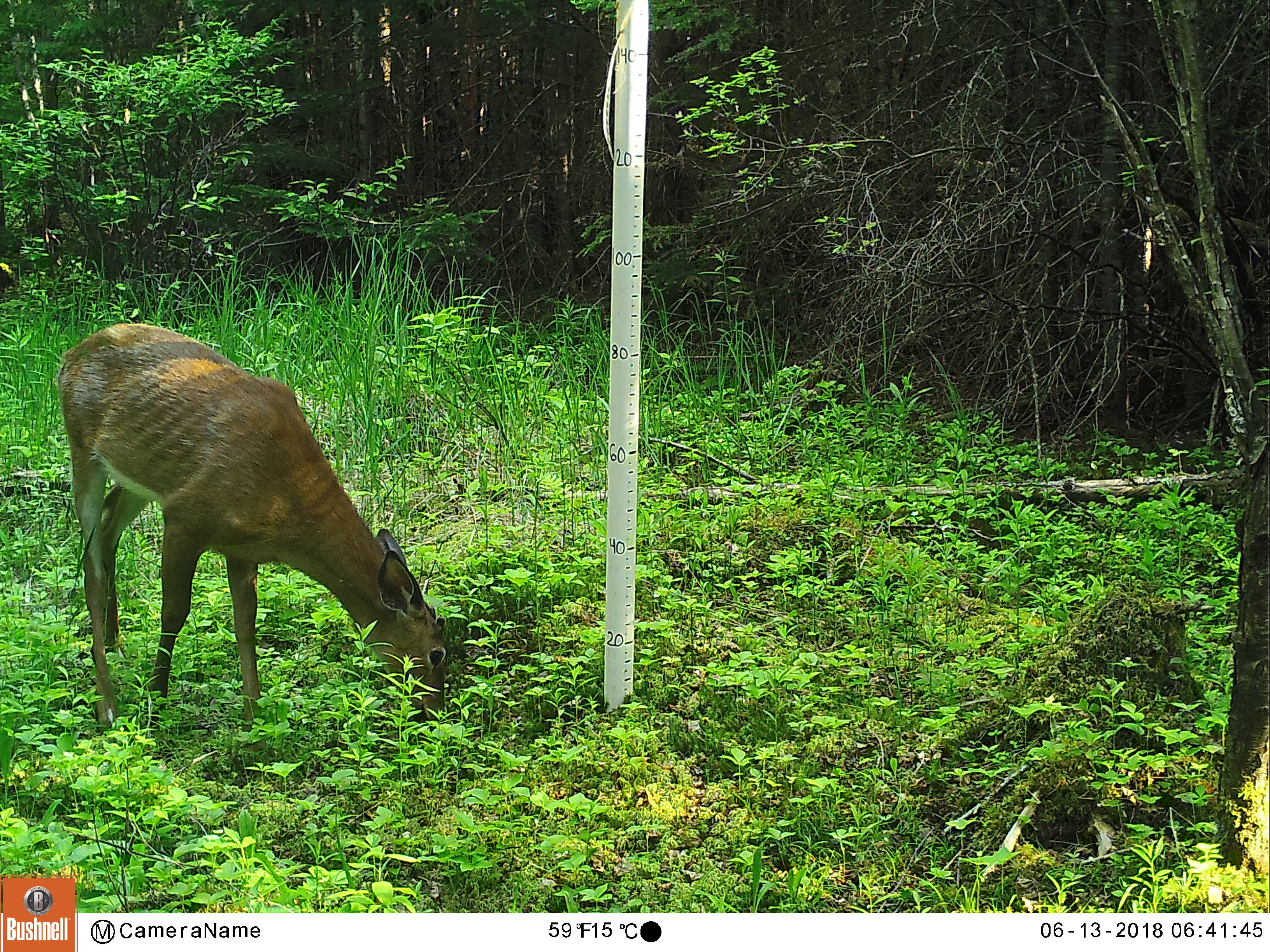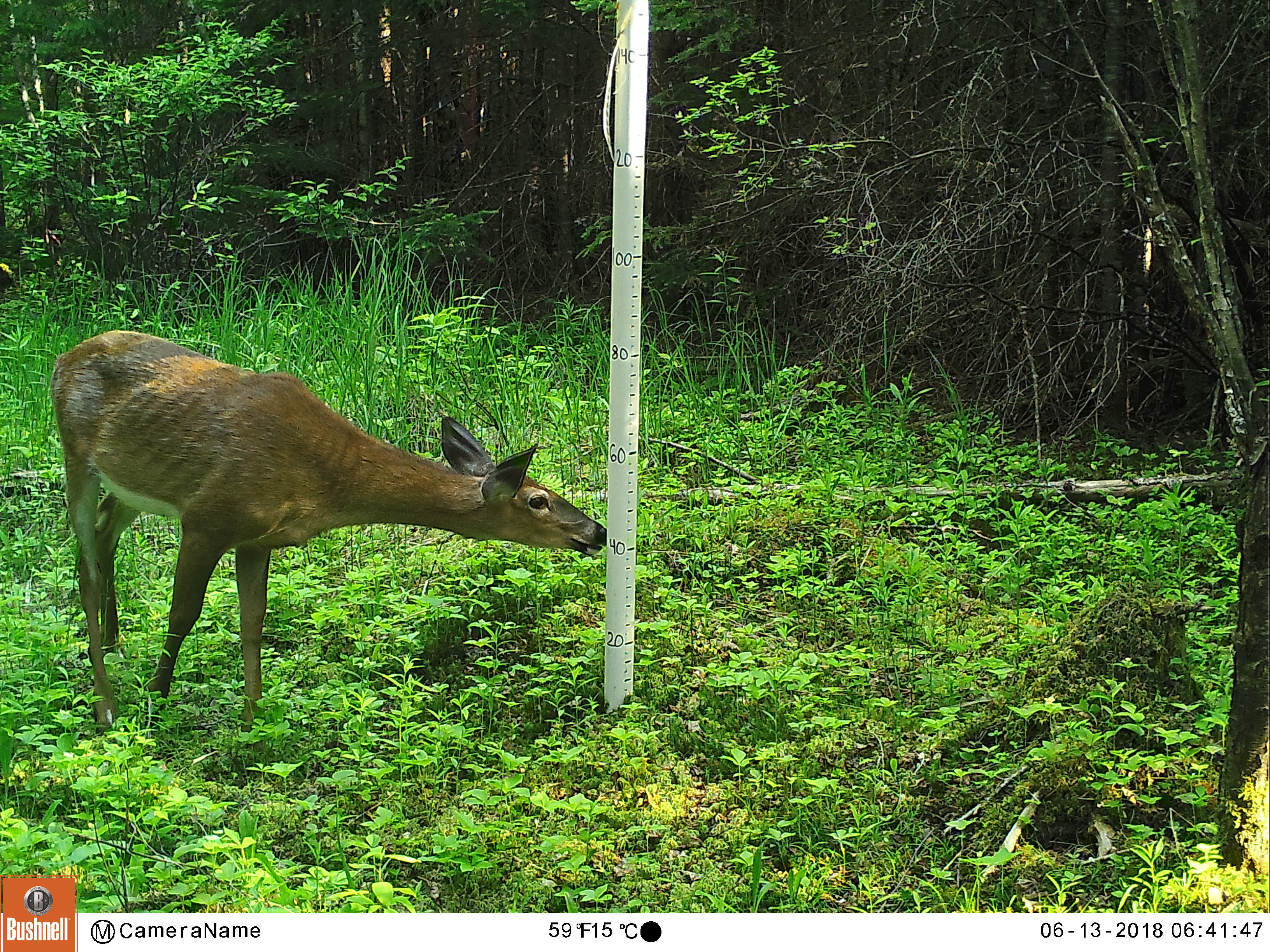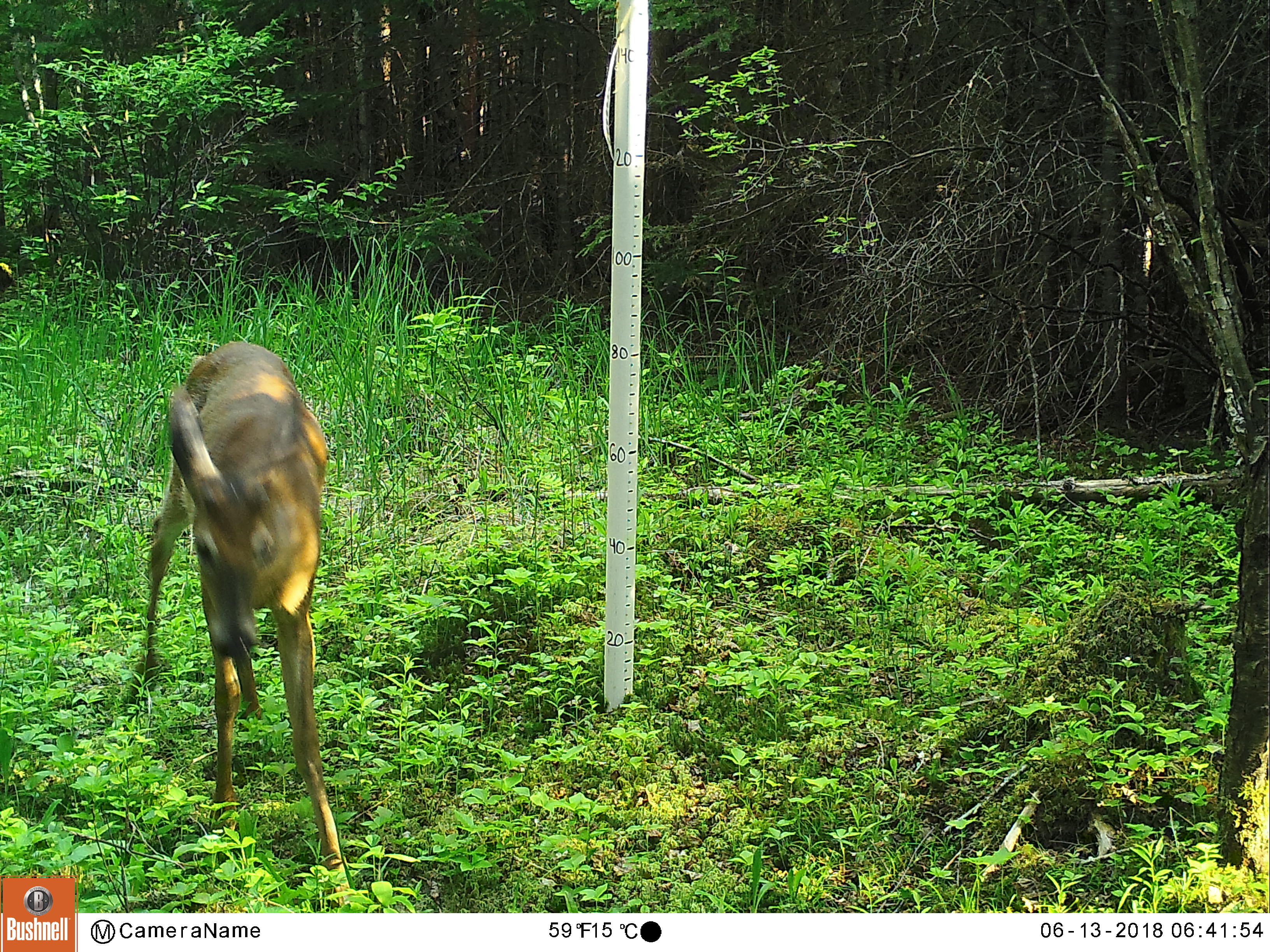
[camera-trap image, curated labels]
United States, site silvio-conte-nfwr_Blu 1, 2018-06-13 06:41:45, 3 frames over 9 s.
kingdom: Animalia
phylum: Chordata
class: Mammalia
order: Artiodactyla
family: Cervidae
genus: Odocoileus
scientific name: Odocoileus virginianus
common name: white-tailed deer